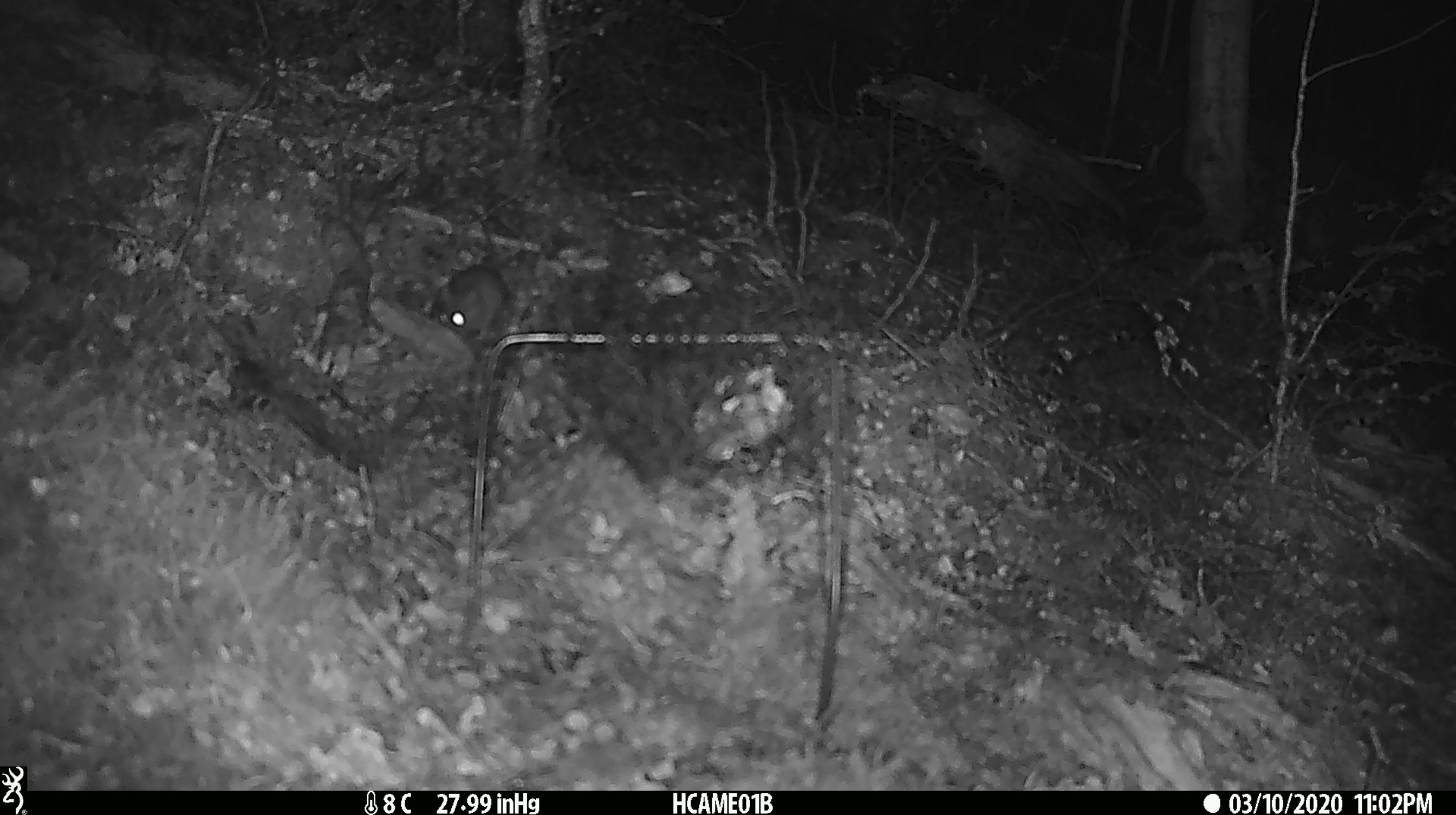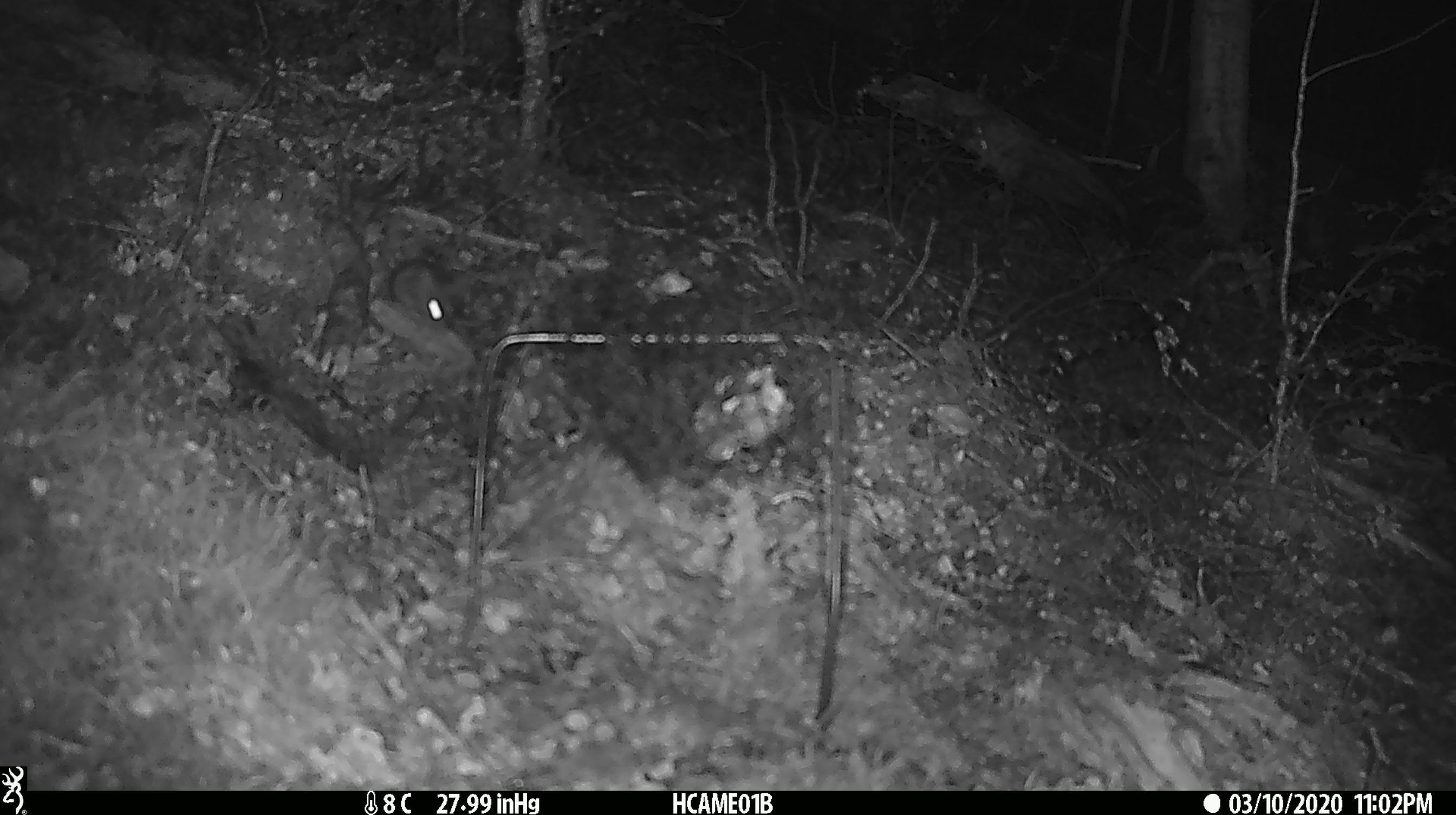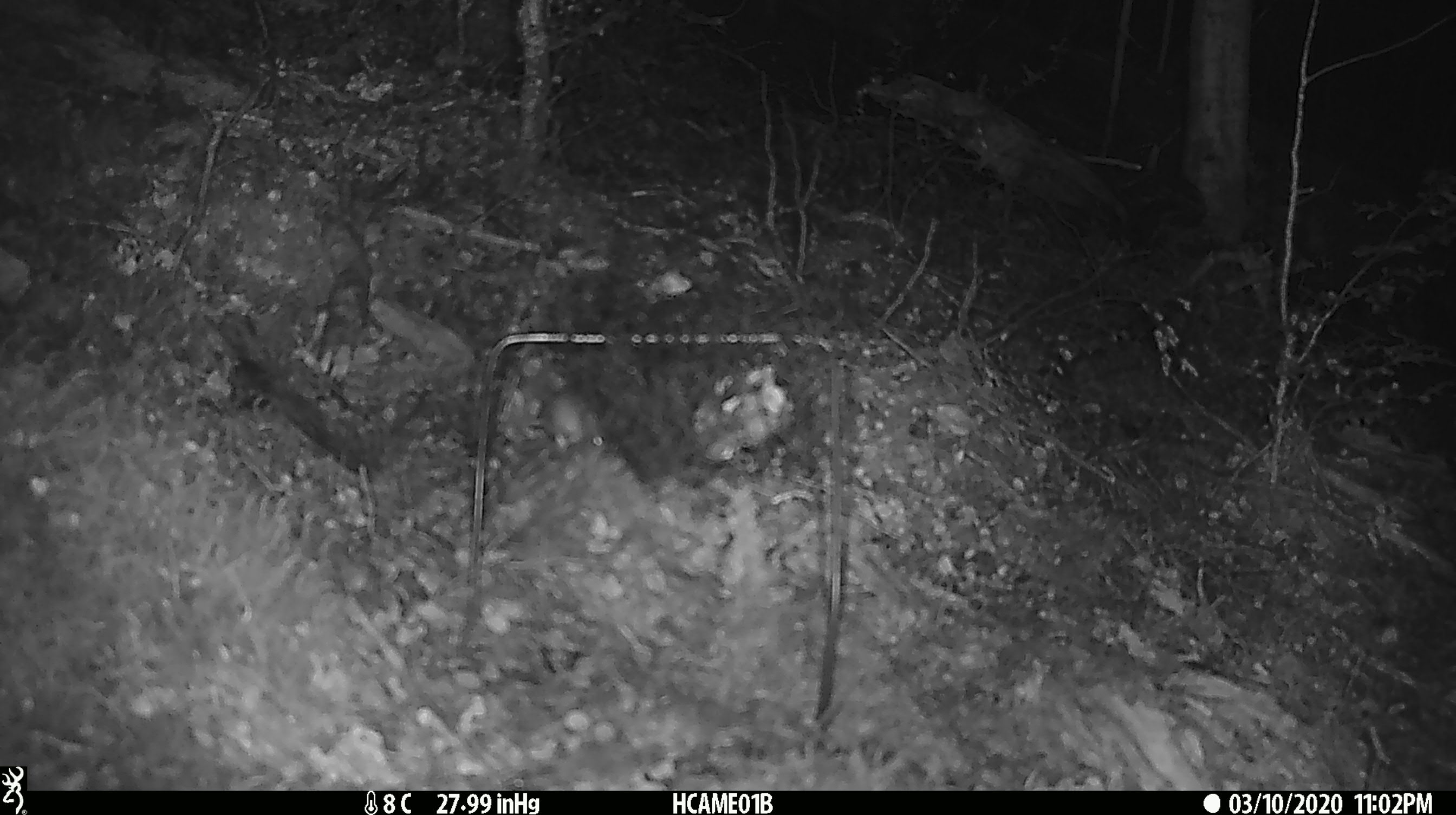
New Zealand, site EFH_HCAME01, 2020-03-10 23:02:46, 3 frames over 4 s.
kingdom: Animalia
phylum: Chordata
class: Mammalia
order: Rodentia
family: Muridae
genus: Mus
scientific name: Mus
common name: mouse